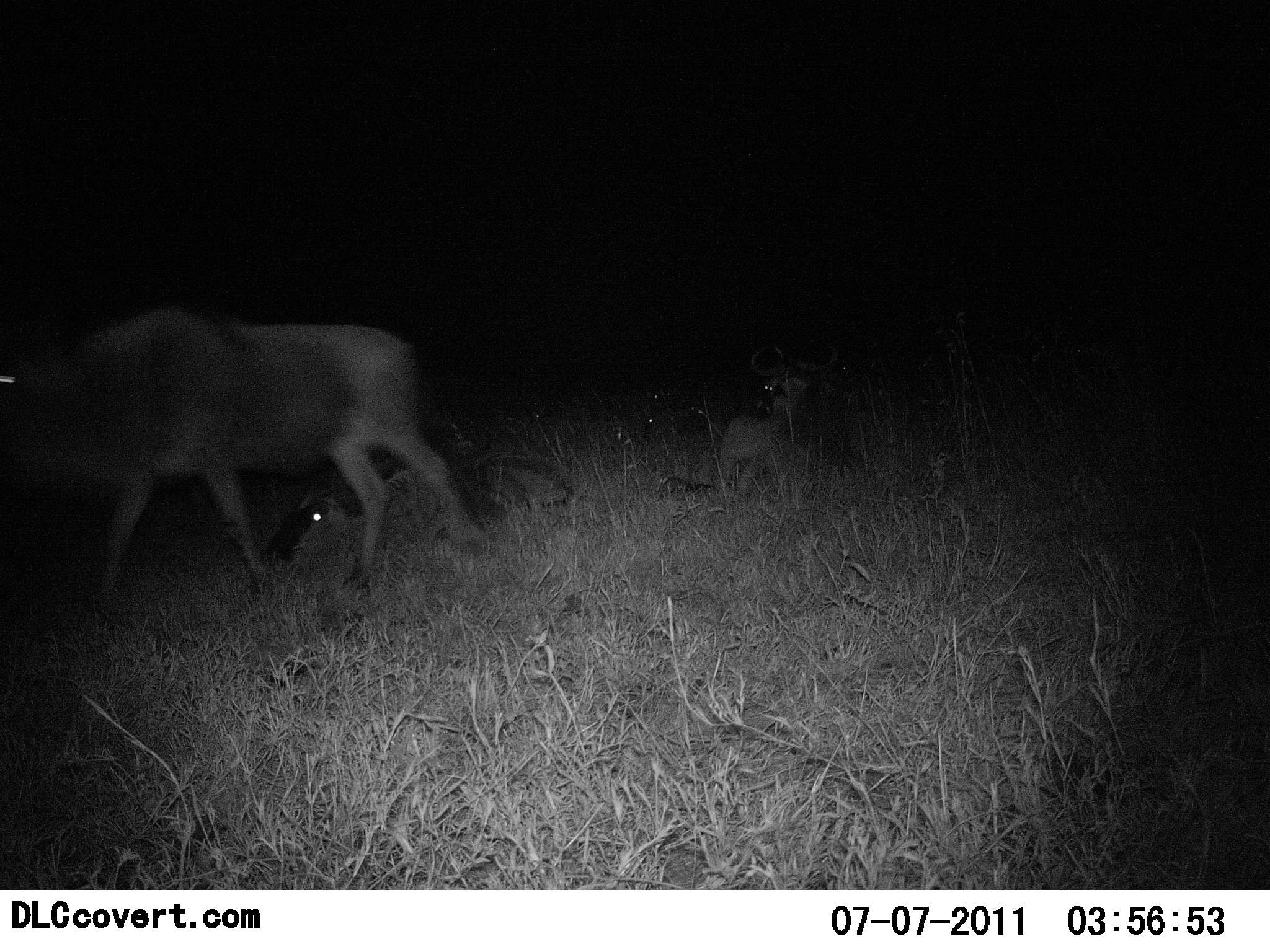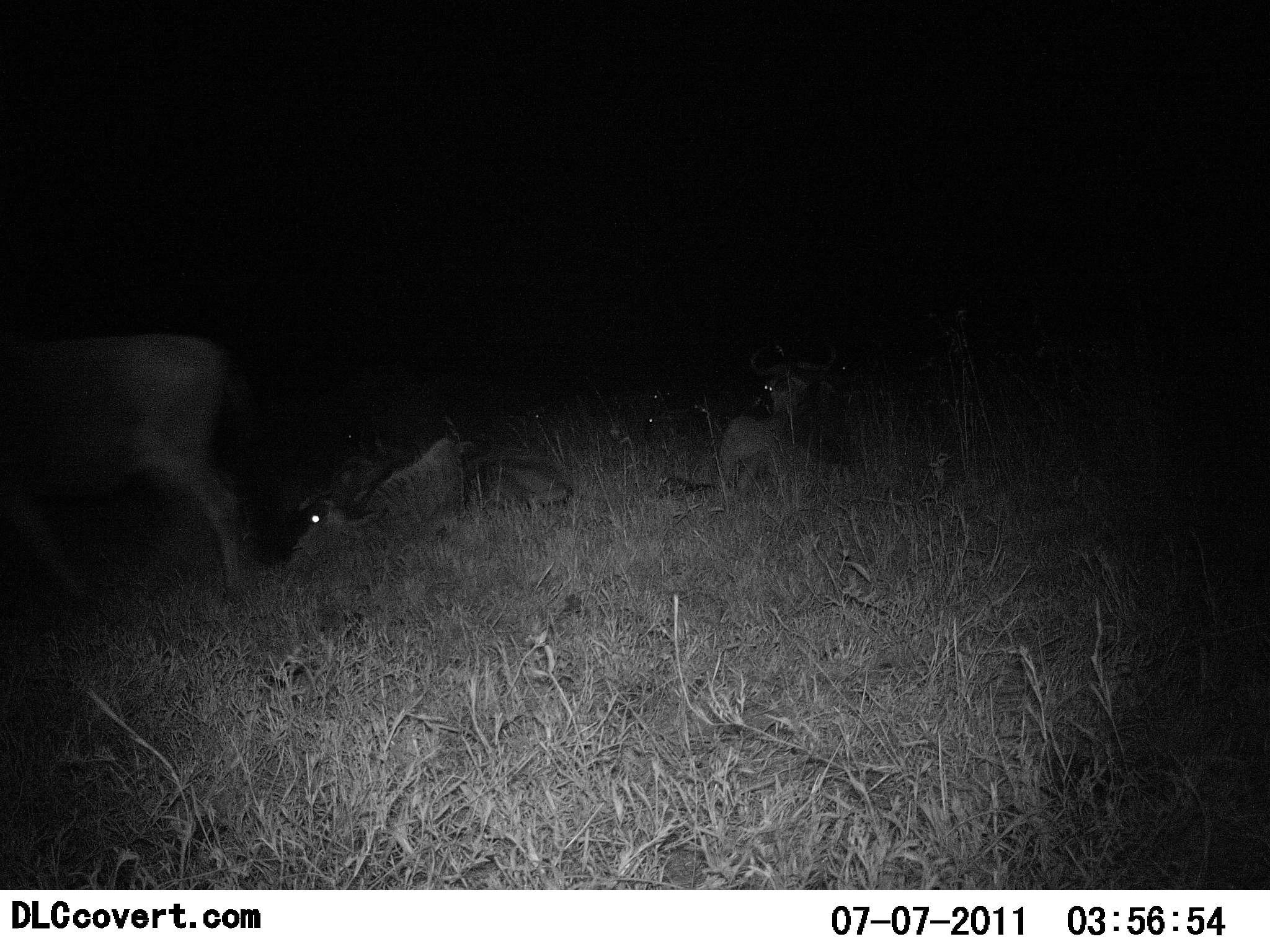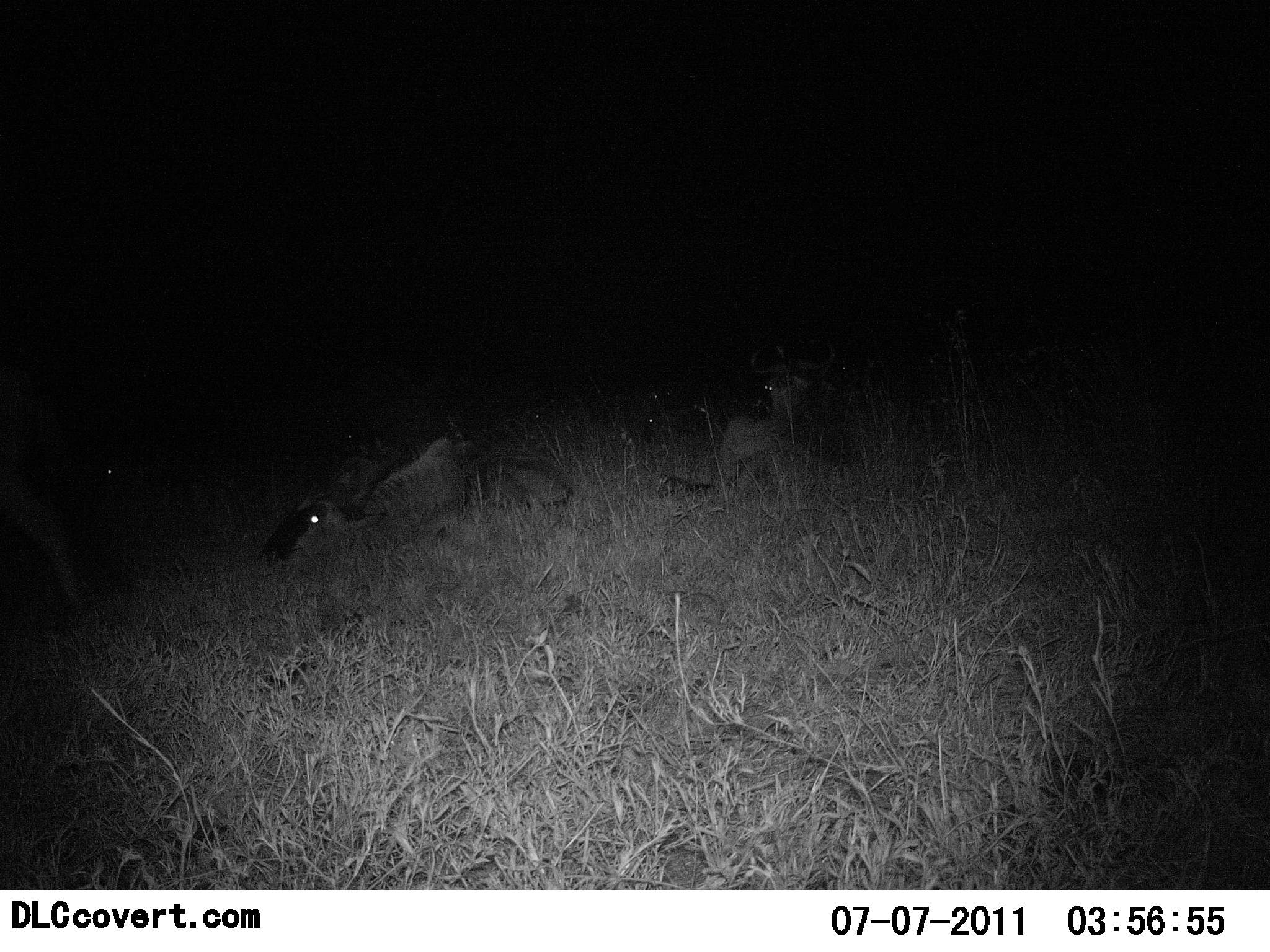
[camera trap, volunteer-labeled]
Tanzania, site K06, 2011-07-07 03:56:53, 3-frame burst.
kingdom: Animalia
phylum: Chordata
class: Mammalia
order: Artiodactyla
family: Bovidae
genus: Connochaetes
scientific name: Connochaetes taurinus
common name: blue wildebeest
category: wildebeest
Wildebeest (blue wildebeest) (Connochaetes taurinus), count 3. Behavior (volunteer vote fractions): standing 27%, resting 82%, moving 100%, interacting 0%. Young present (vote fraction): 0%. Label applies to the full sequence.